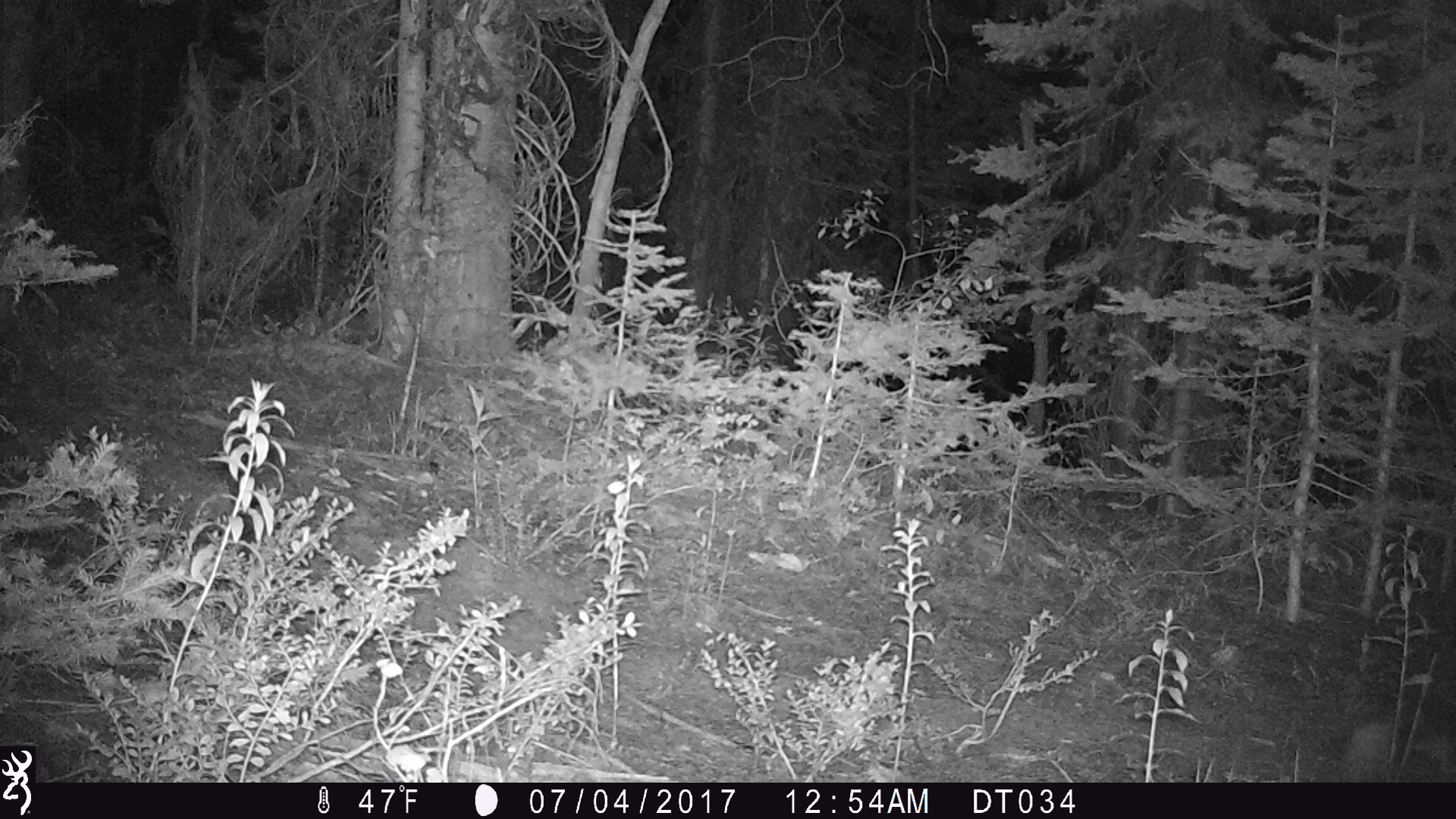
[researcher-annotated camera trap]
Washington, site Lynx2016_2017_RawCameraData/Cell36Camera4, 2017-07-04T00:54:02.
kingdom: Animalia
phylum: Chordata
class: Mammalia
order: Lagomorpha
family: Leporidae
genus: Lepus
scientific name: Lepus americanus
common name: snowshoe hare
Lepus americanus (snowshoe hare). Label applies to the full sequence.